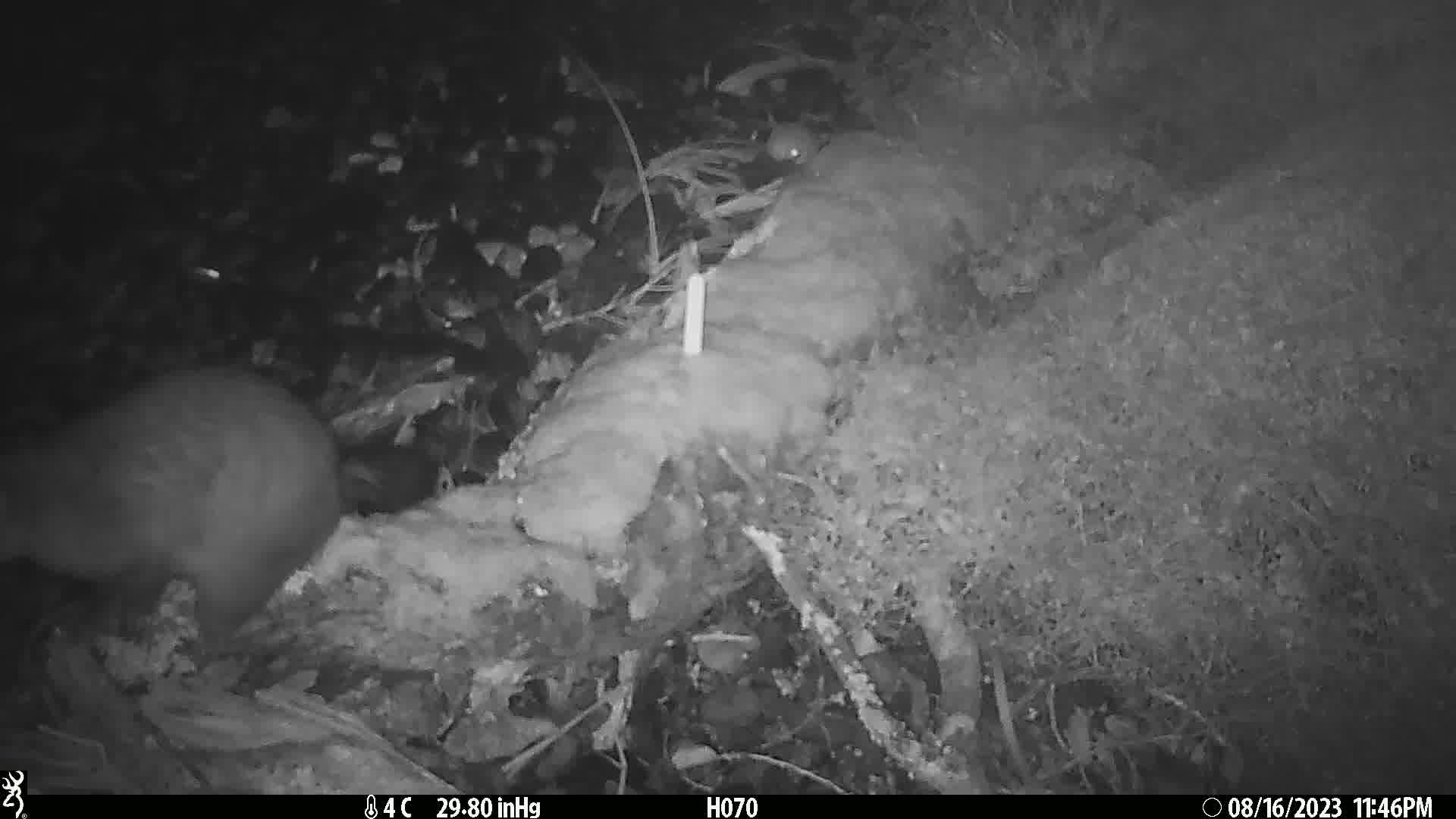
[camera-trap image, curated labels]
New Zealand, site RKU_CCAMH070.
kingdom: Animalia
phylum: Chordata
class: Mammalia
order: Diprotodontia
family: Phalangeridae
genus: Trichosurus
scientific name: Trichosurus vulpecula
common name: common brushtail possum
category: possum